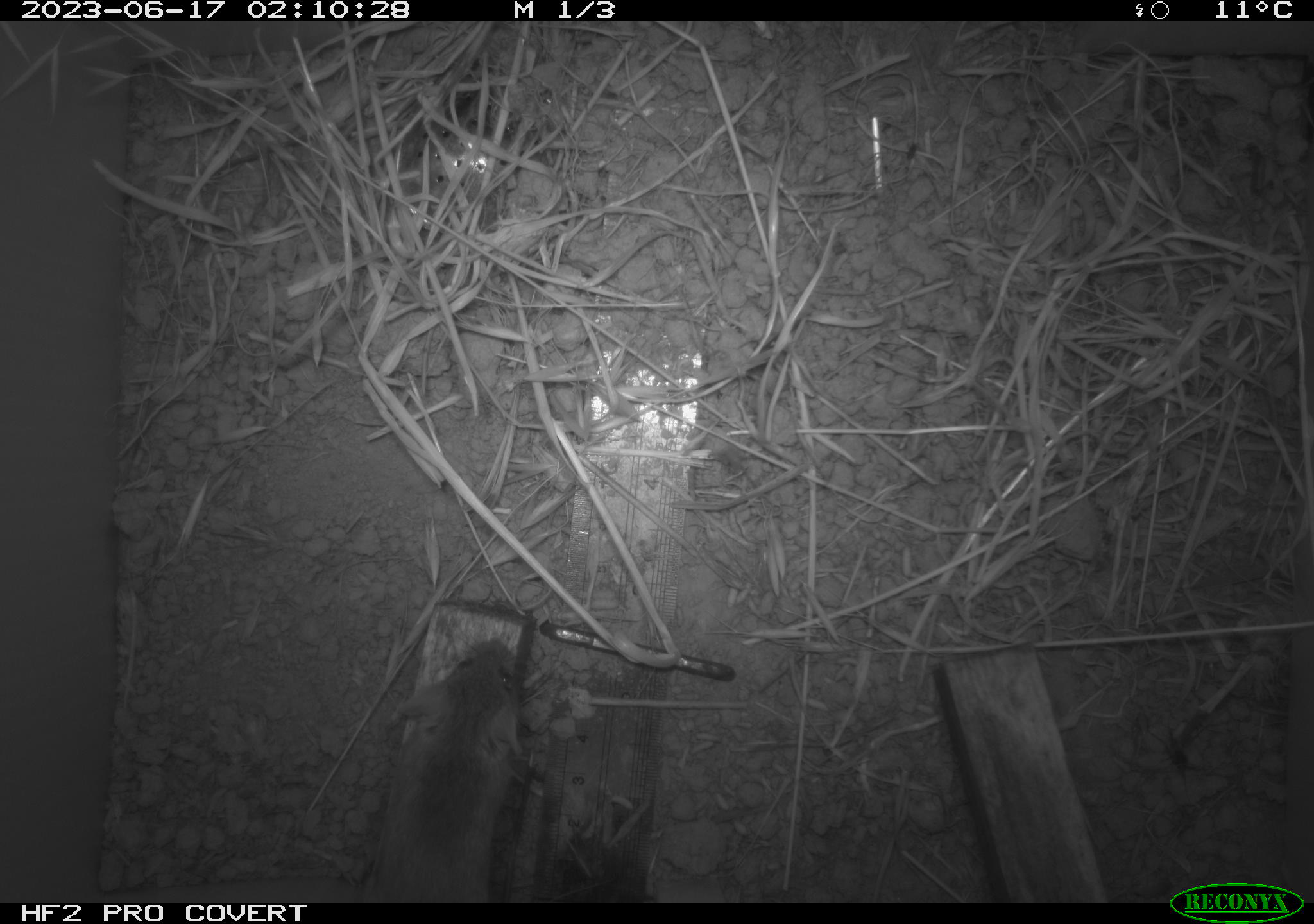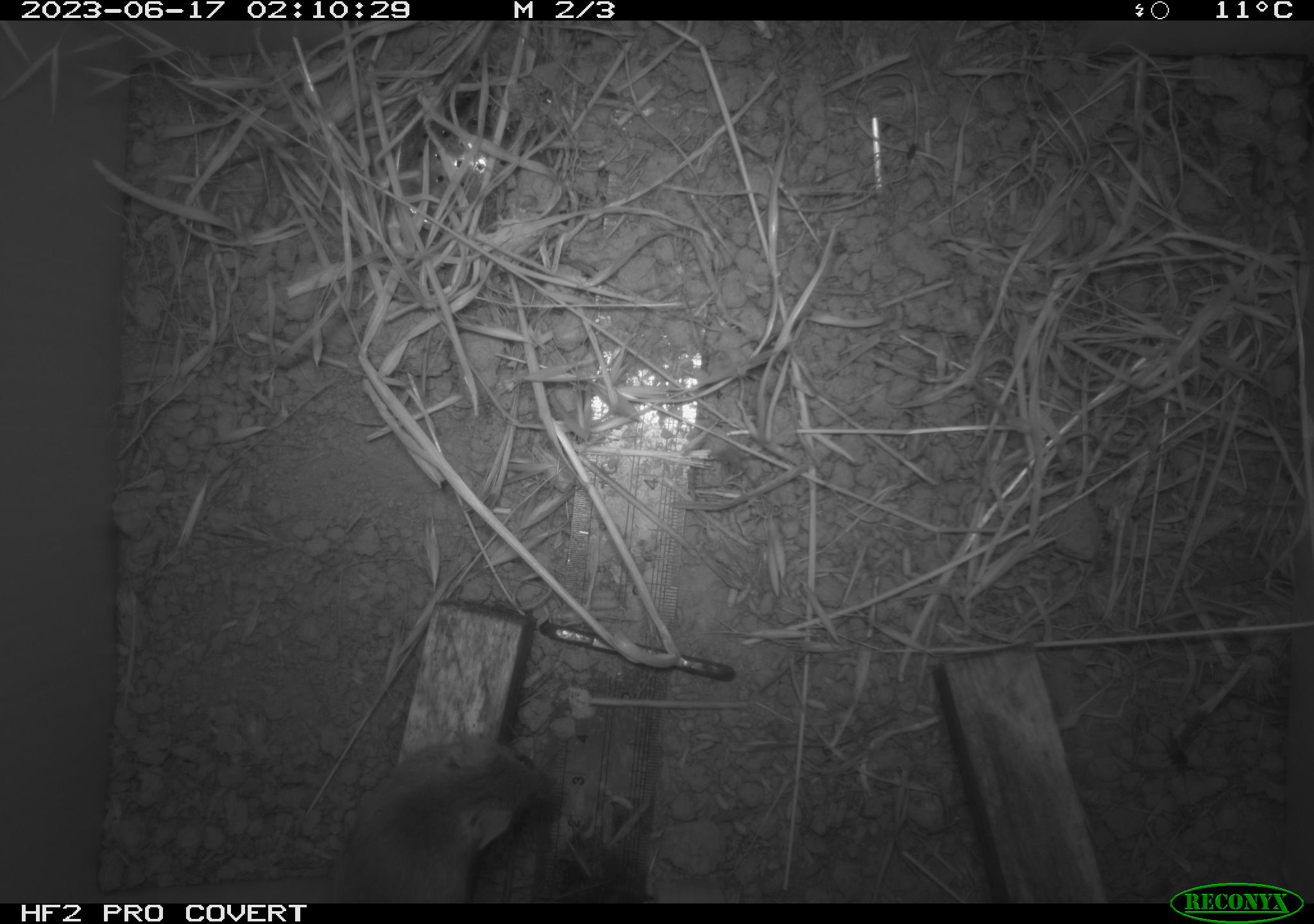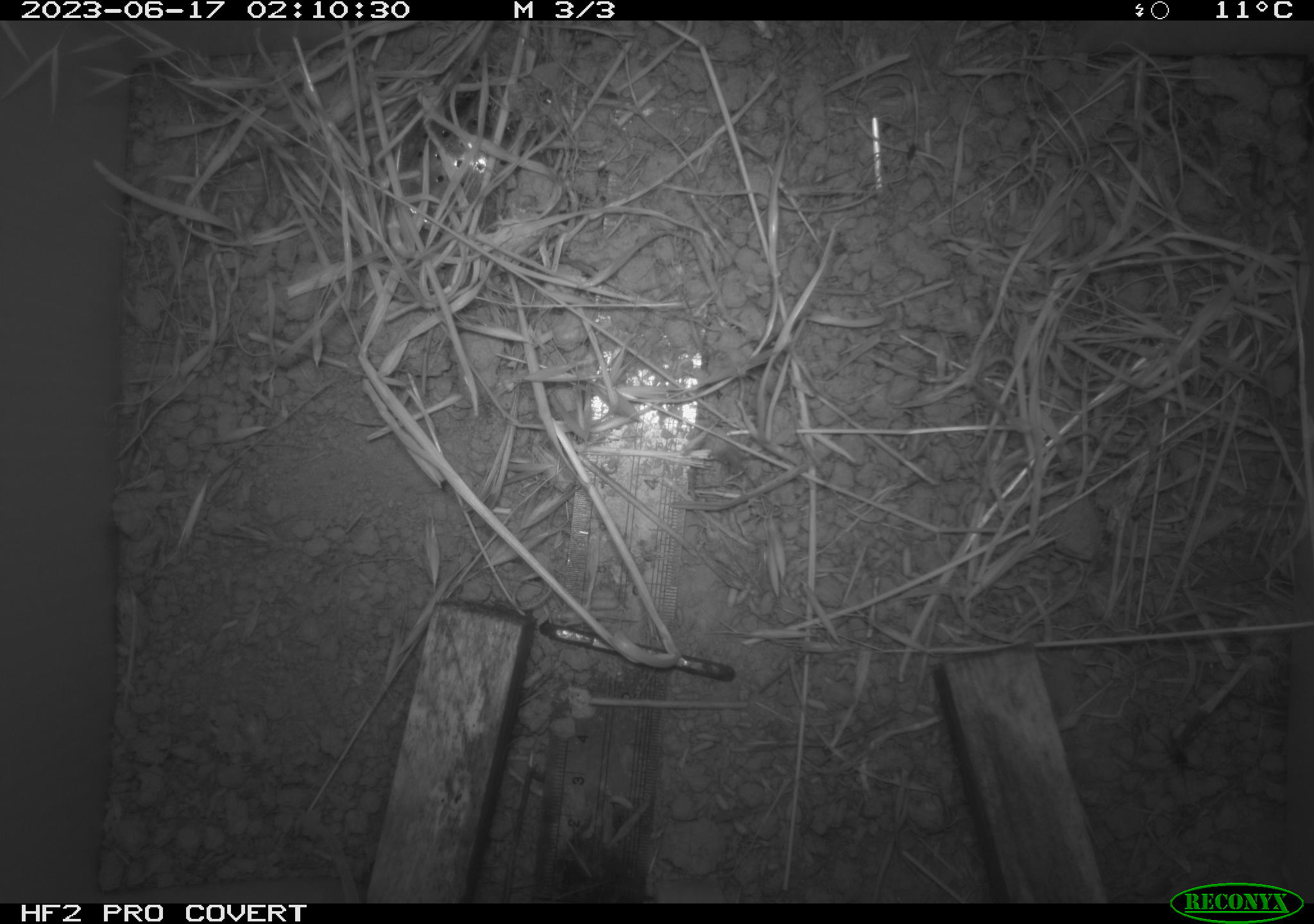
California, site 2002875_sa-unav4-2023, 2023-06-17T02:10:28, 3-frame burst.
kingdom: Animalia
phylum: Chordata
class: Mammalia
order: Rodentia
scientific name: Rodentia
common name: mouse species